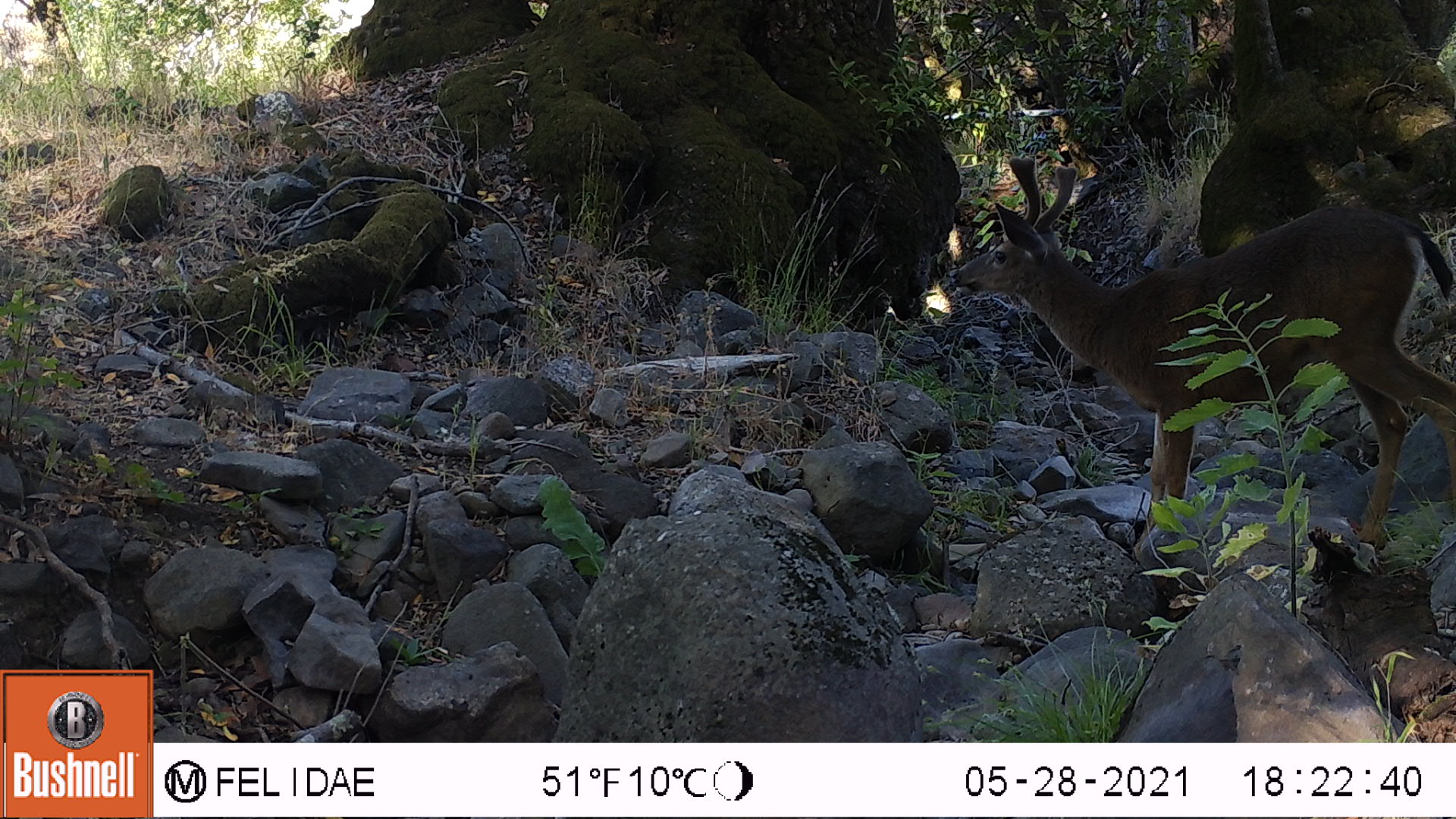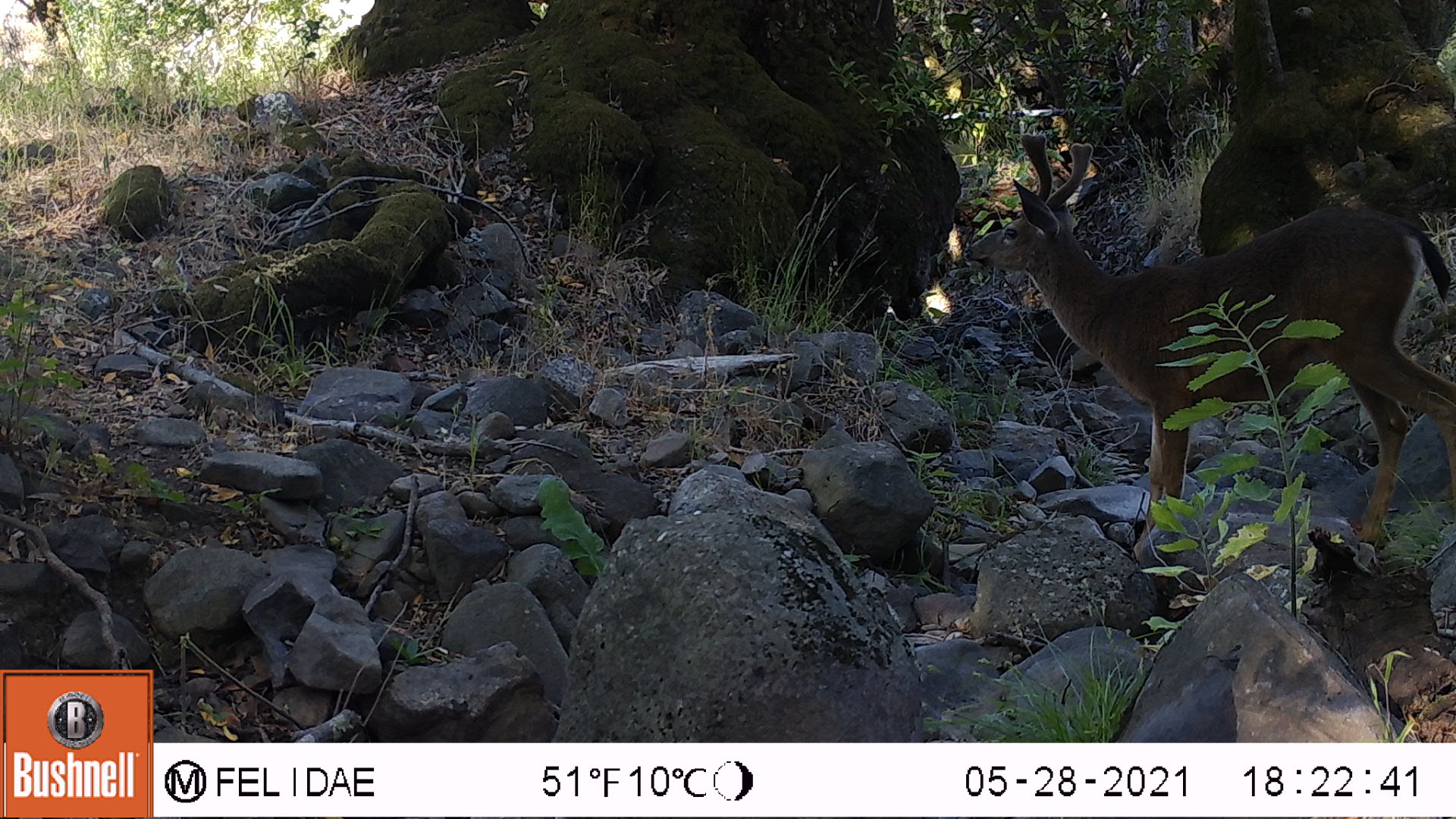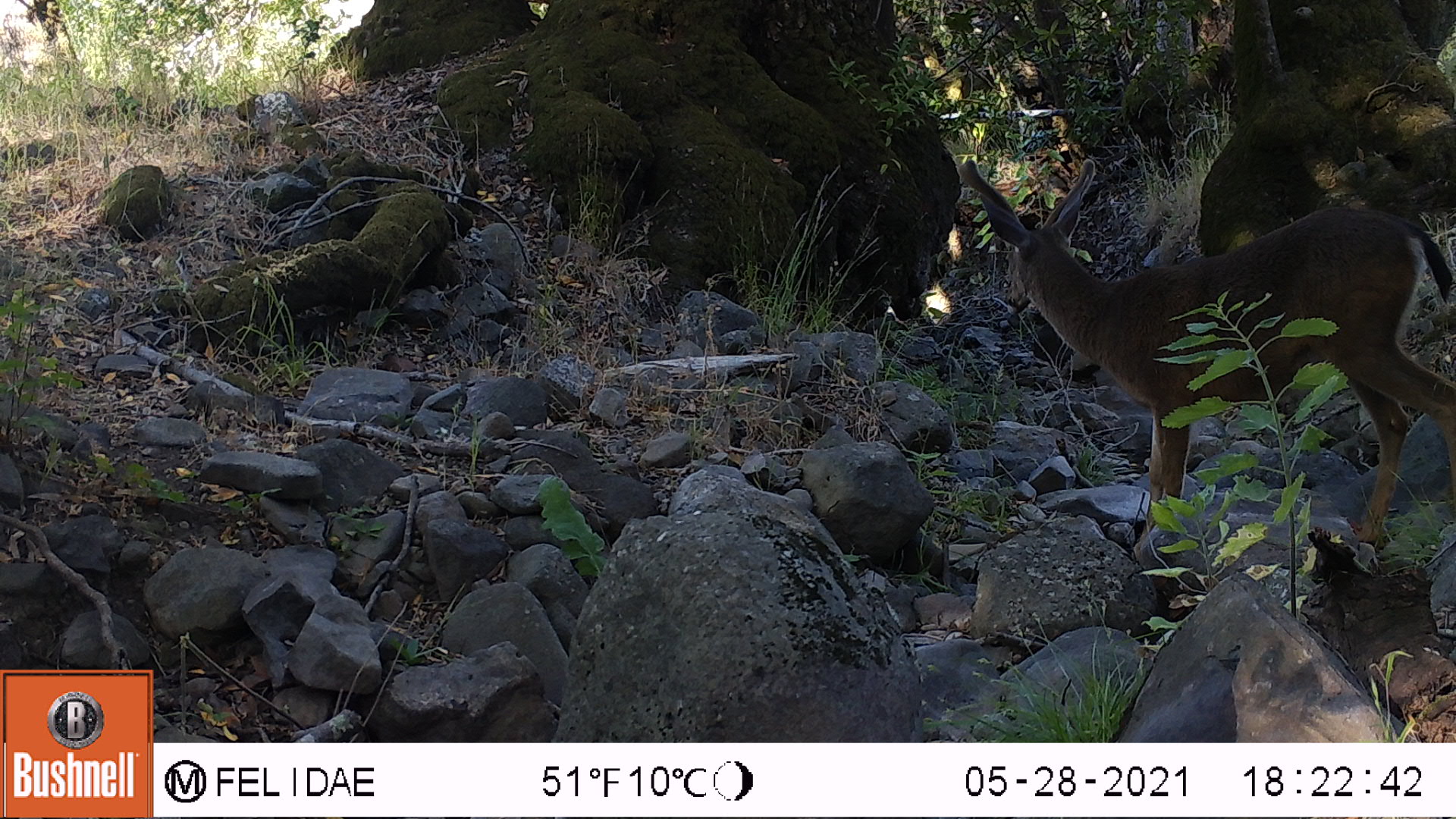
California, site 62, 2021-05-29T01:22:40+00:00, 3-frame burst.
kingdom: Animalia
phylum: Chordata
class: Mammalia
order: Artiodactyla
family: Cervidae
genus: Odocoileus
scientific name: Odocoileus hemionus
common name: mule deer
Mule deer (Odocoileus hemionus).